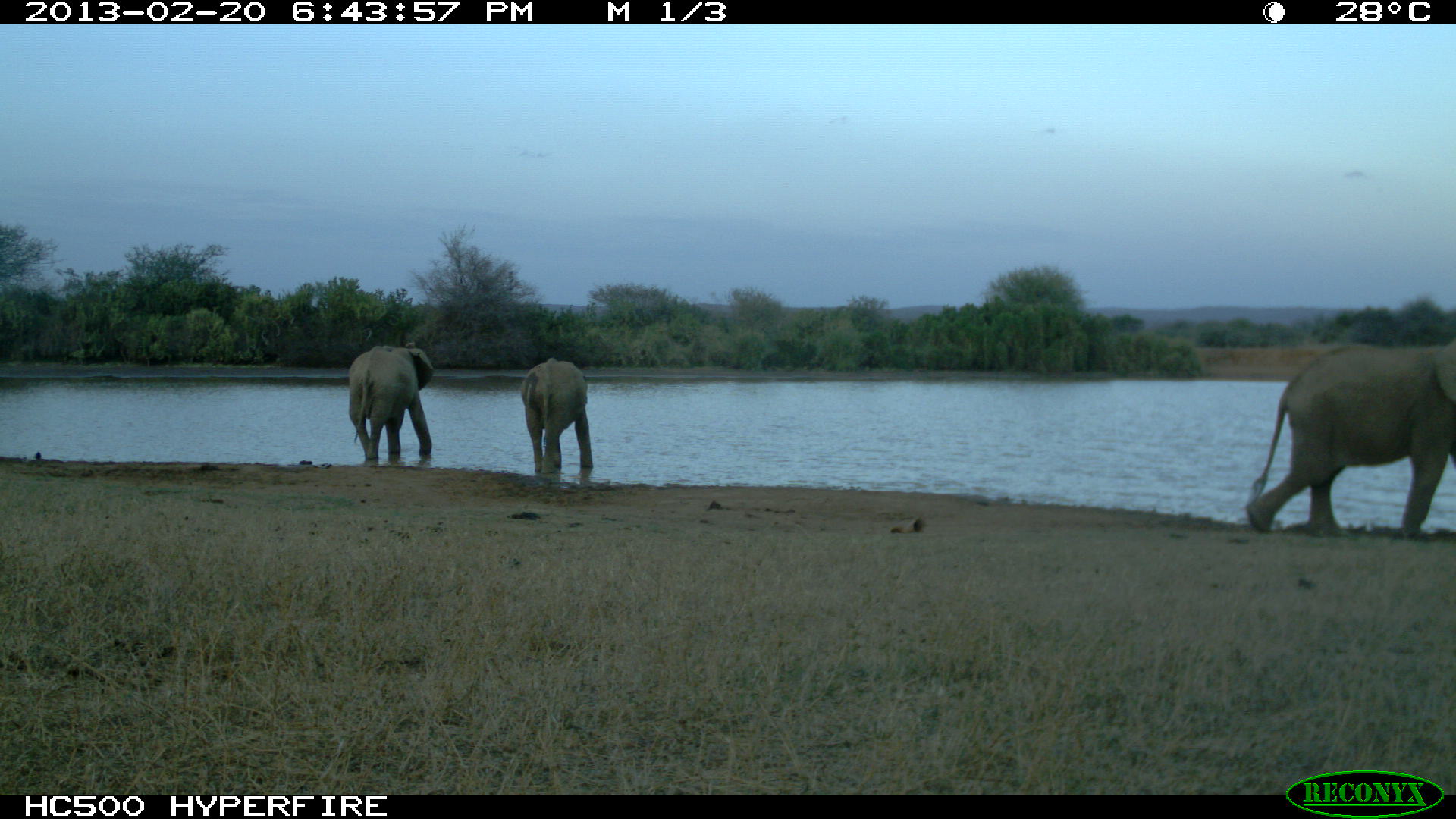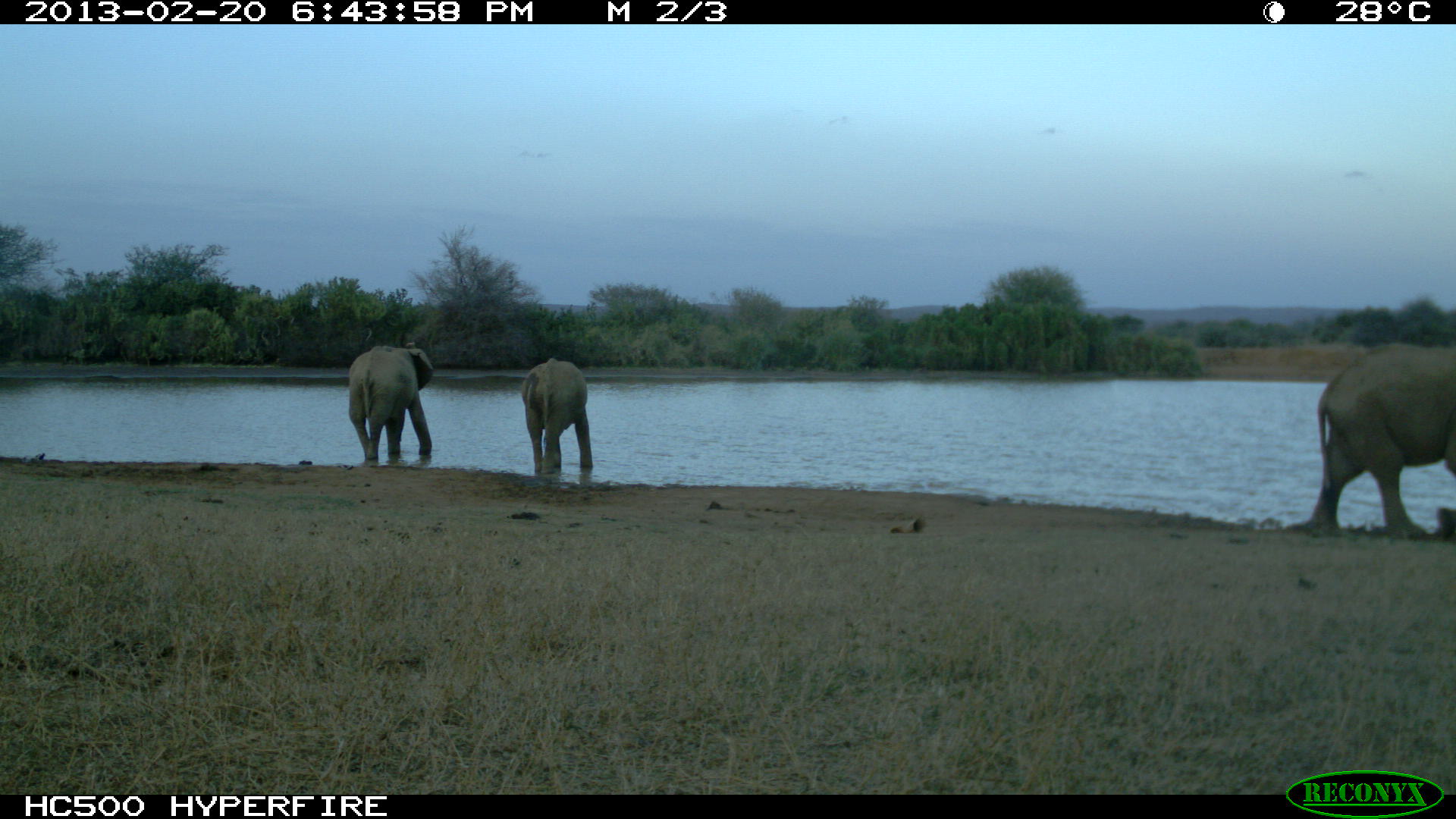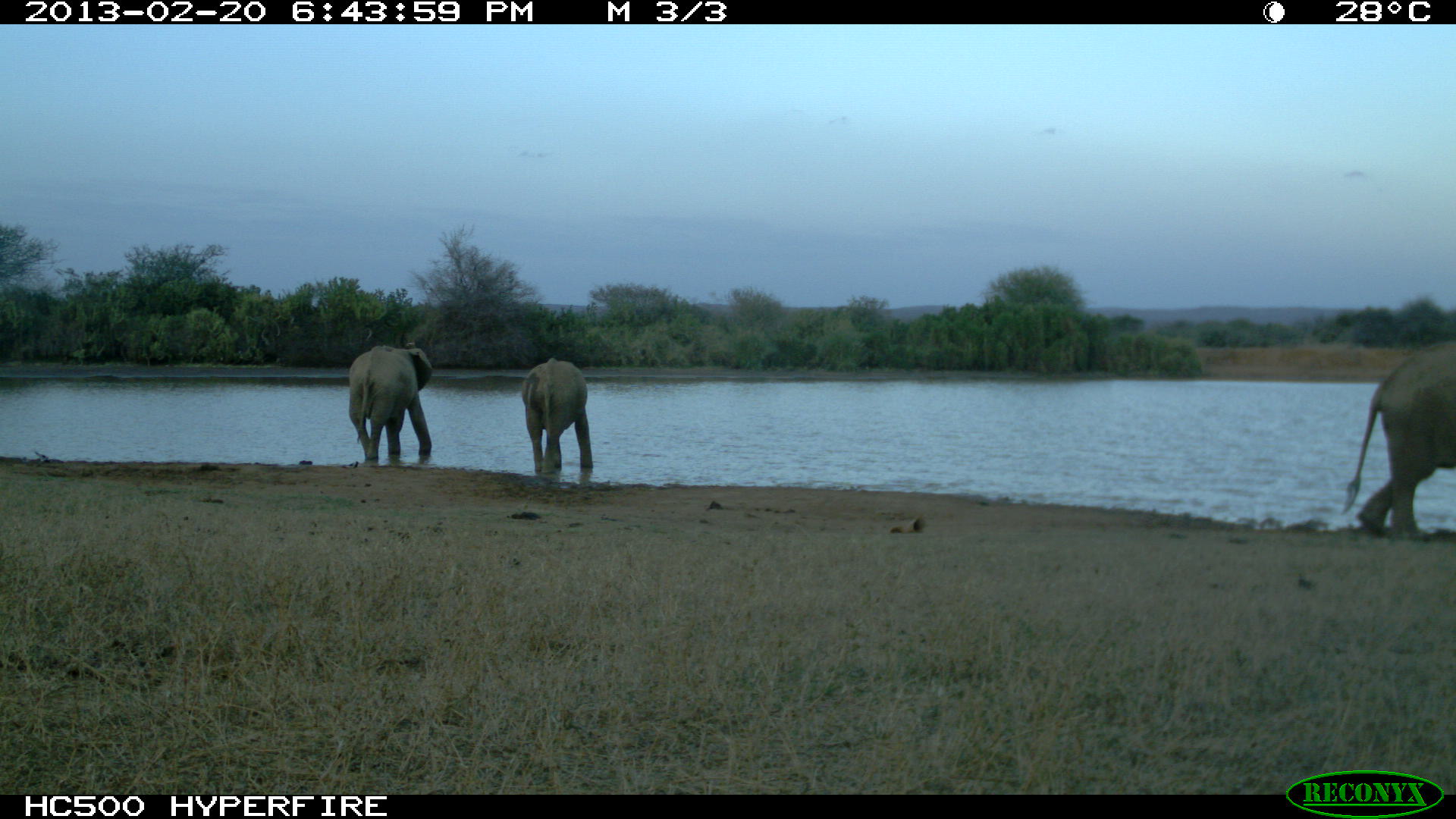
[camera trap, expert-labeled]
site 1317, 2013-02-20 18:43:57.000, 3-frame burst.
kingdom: Animalia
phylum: Chordata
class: Mammalia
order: Proboscidea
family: Elephantidae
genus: Loxodonta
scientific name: Loxodonta africana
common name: african bush elephant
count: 3